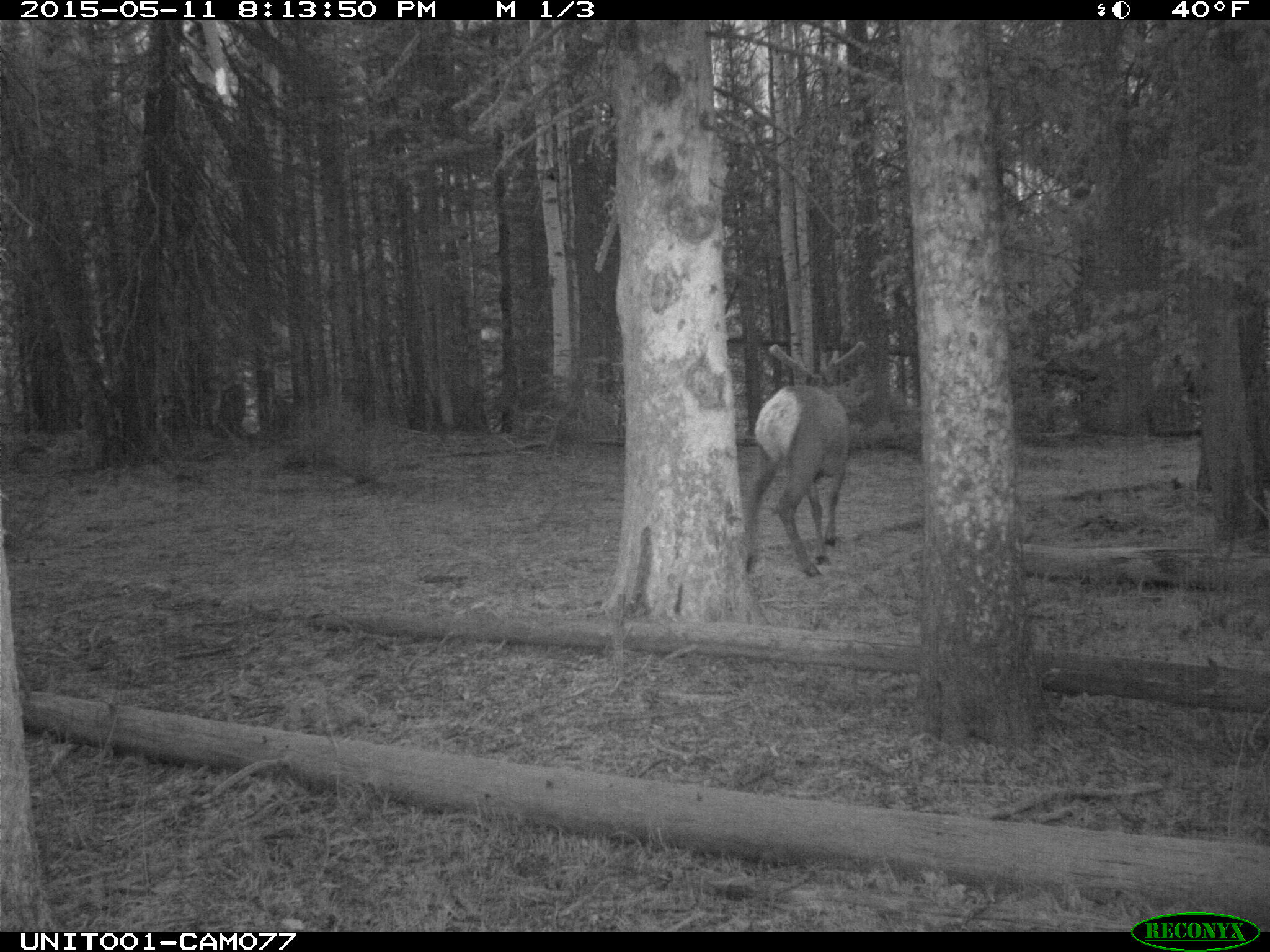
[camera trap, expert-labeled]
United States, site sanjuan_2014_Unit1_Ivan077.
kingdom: Animalia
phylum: Chordata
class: Mammalia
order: Artiodactyla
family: Cervidae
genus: Cervus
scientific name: Cervus elaphus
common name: red deer